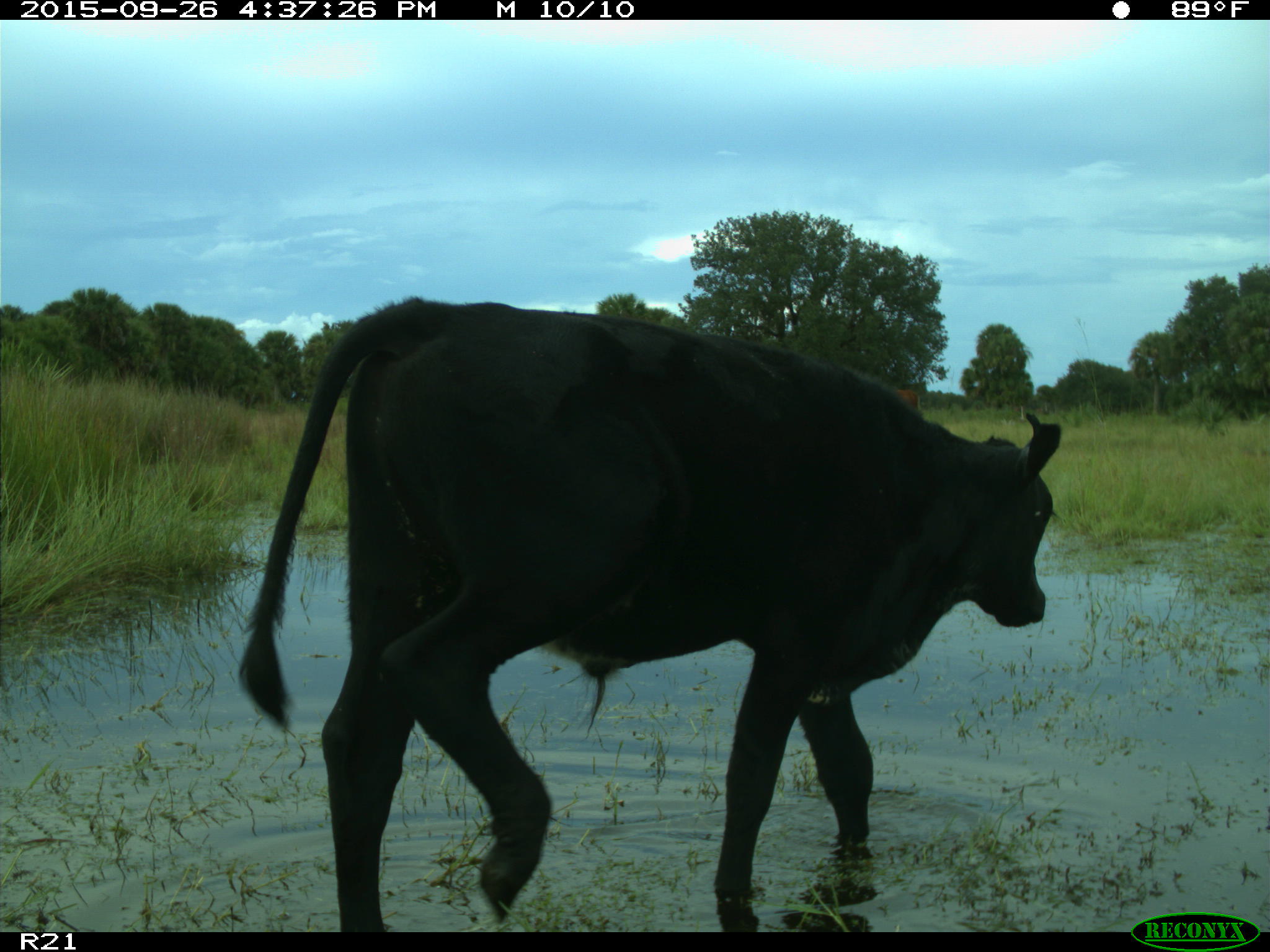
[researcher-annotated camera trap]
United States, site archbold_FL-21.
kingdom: Animalia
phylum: Chordata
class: Mammalia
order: Artiodactyla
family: Bovidae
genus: Bos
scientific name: Bos taurus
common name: domestic cow